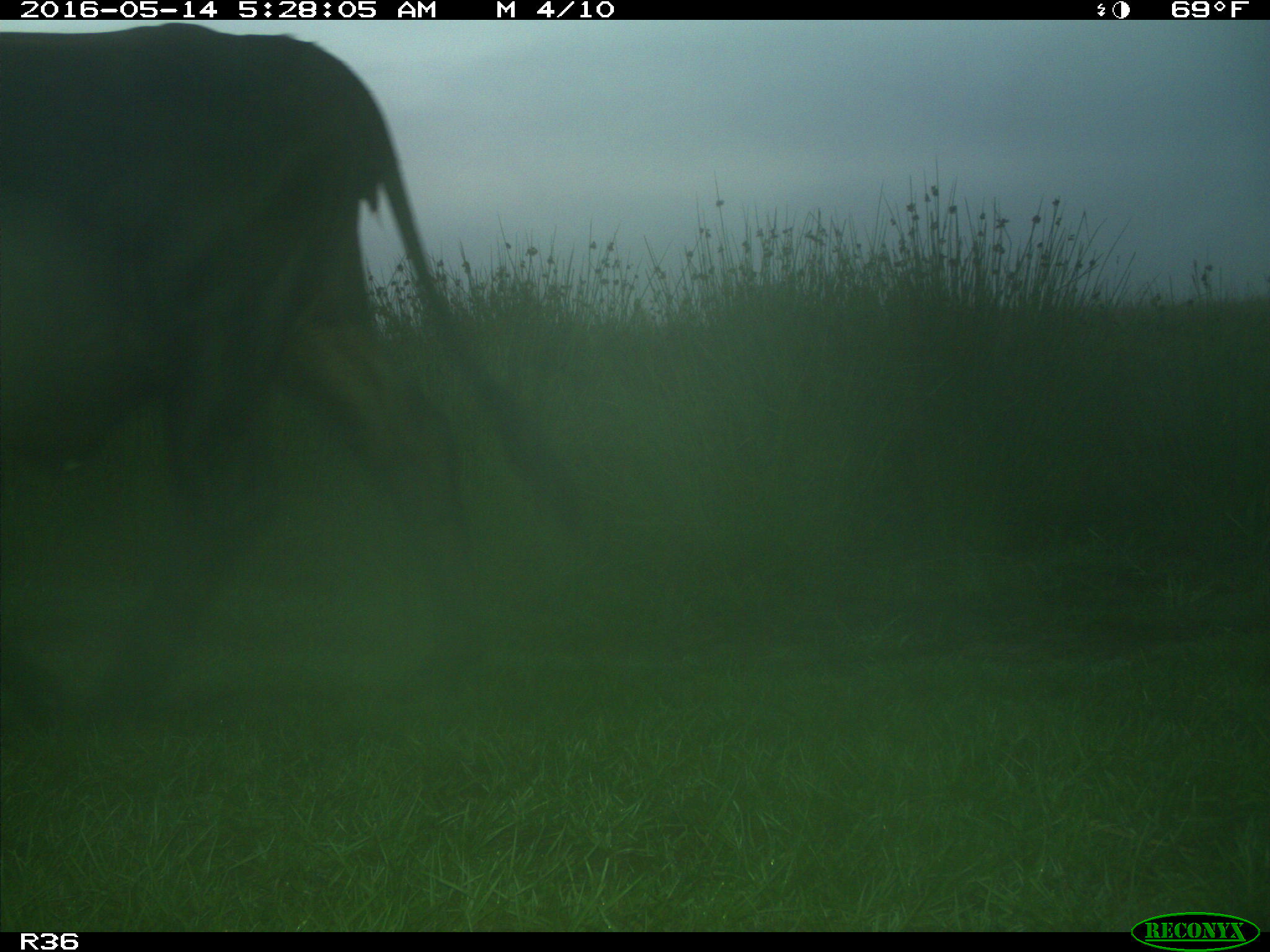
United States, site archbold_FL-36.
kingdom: Animalia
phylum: Chordata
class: Mammalia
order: Artiodactyla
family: Bovidae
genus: Bos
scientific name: Bos taurus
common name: domestic cow